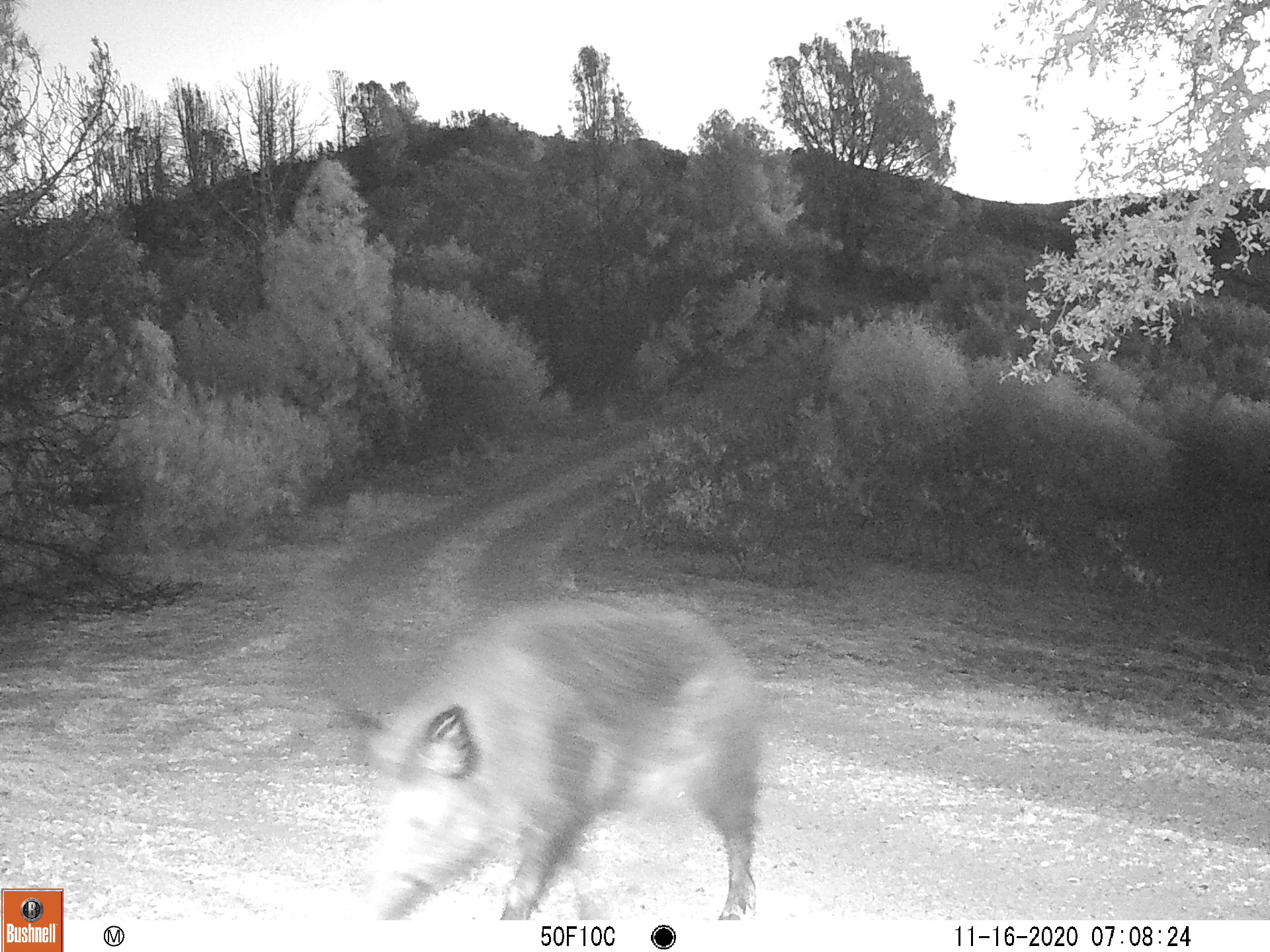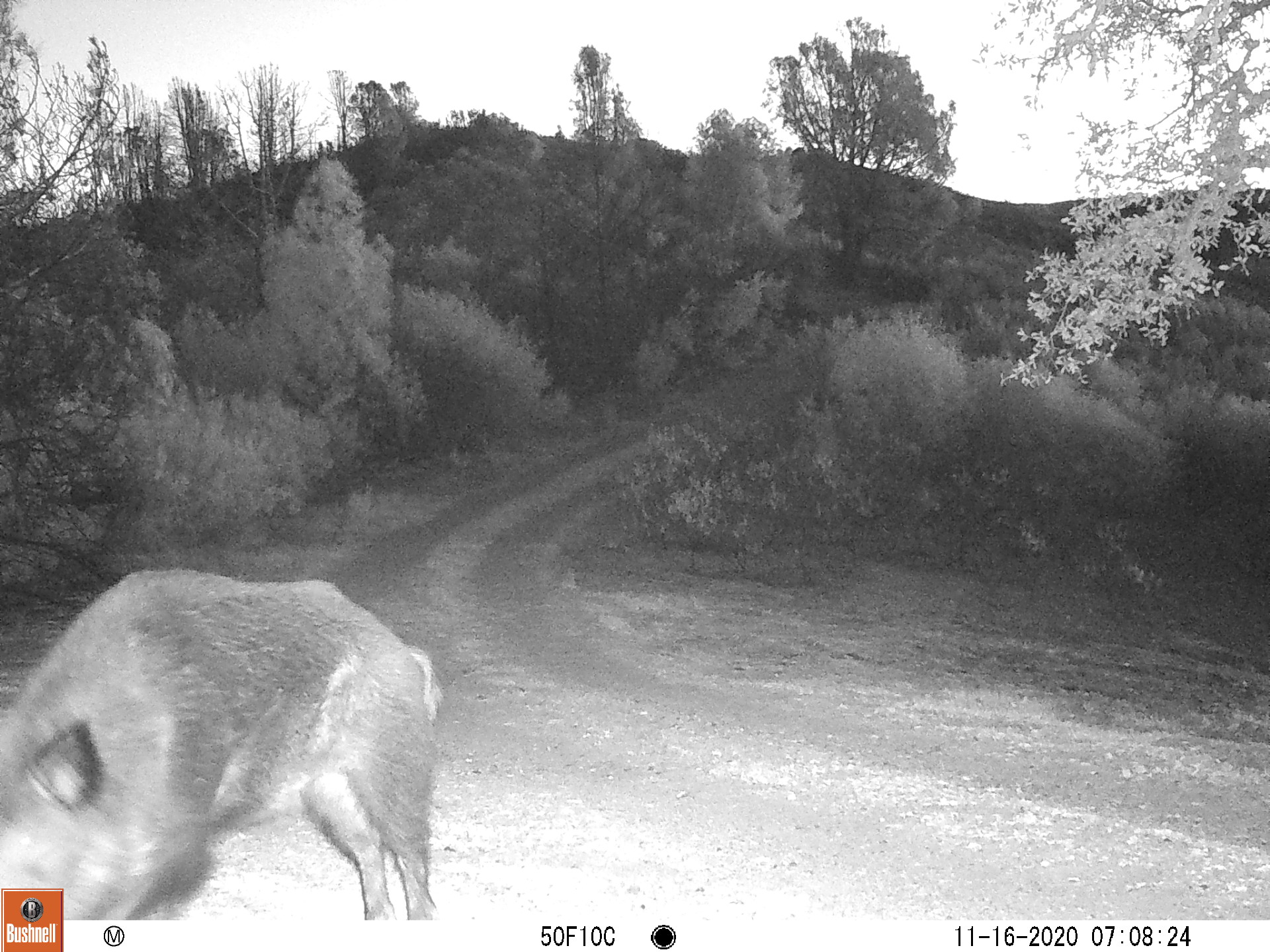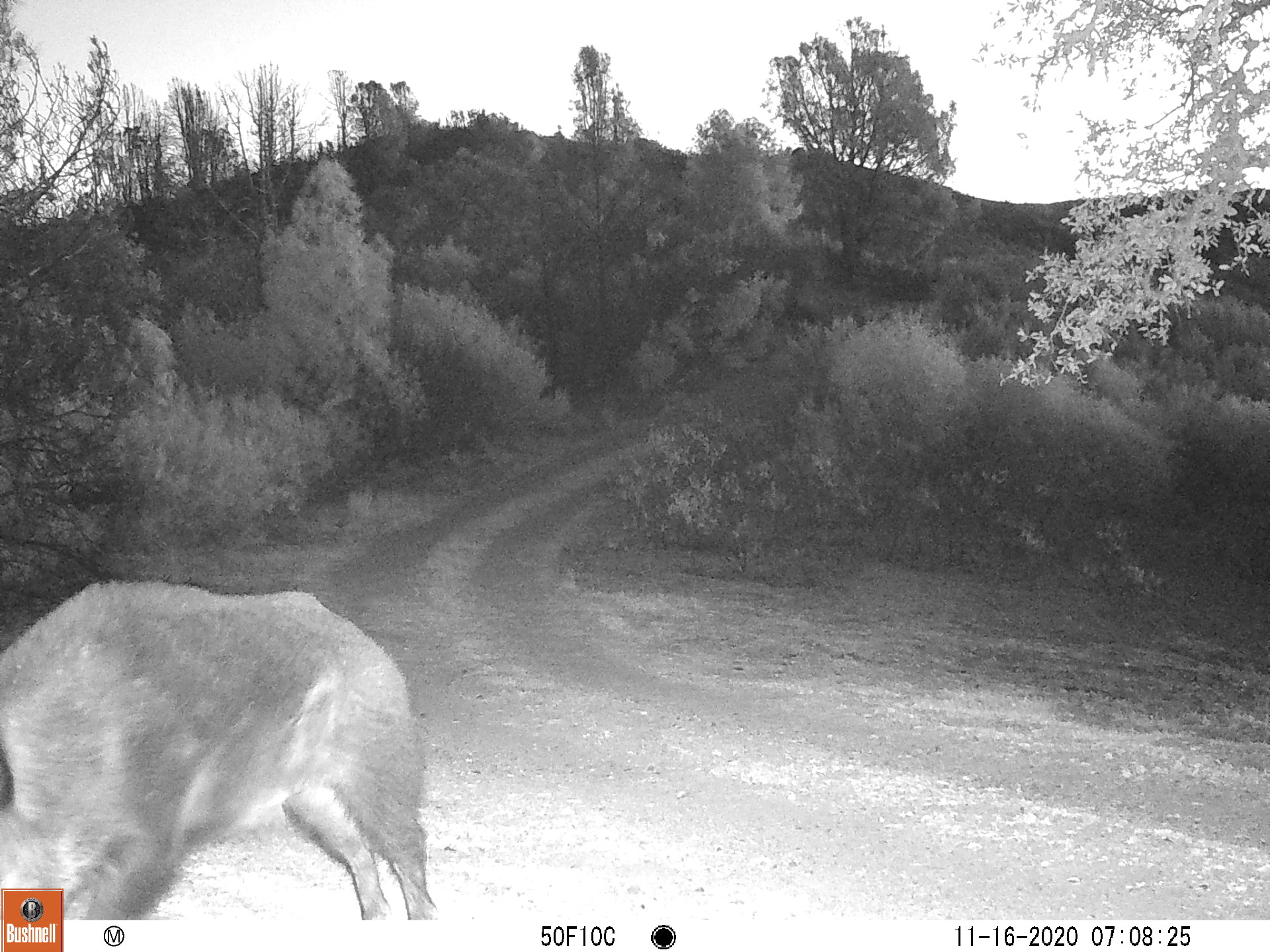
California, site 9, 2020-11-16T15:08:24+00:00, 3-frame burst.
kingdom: Animalia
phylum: Chordata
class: Mammalia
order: Artiodactyla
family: Suidae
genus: Sus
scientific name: Sus scrofa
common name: wild boar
Wild boar (Sus scrofa).